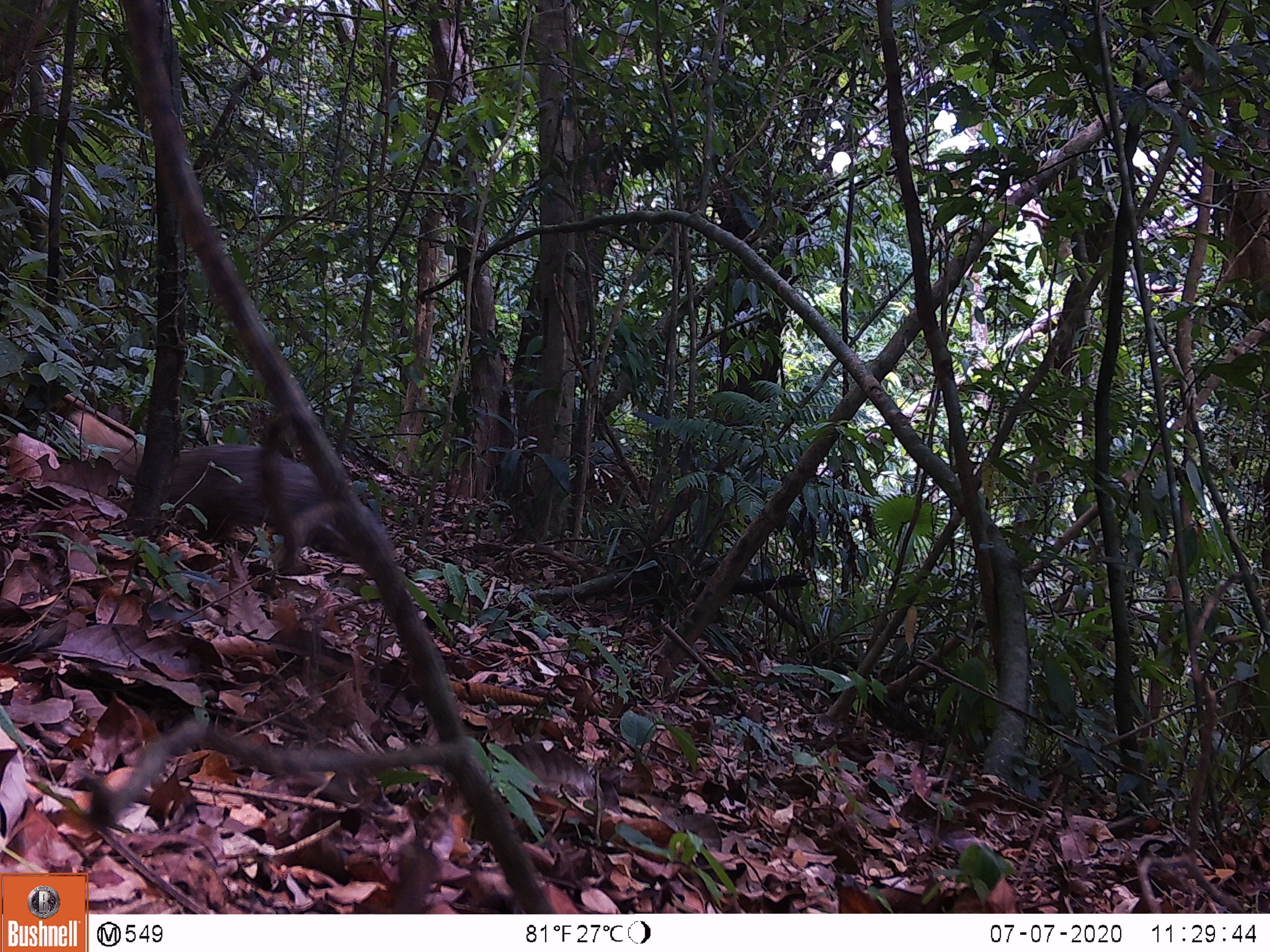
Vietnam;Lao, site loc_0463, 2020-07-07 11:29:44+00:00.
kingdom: Animalia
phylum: Chordata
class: Mammalia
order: Carnivora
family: Herpestidae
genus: Urva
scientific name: Urva urva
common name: crab-eating mongoose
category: crab eating mongoose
Crab eating mongoose (crab-eating mongoose) (Urva urva). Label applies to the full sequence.